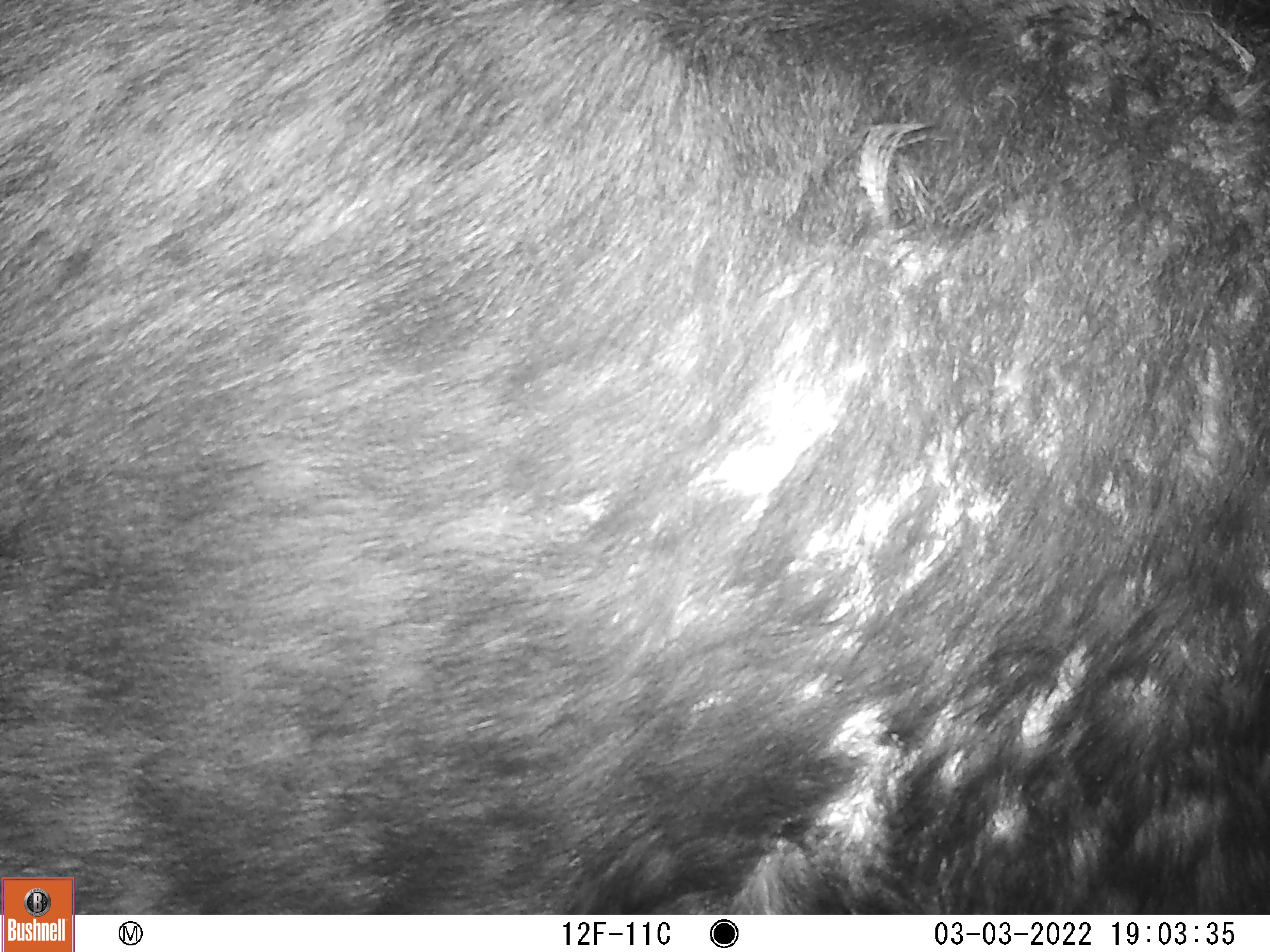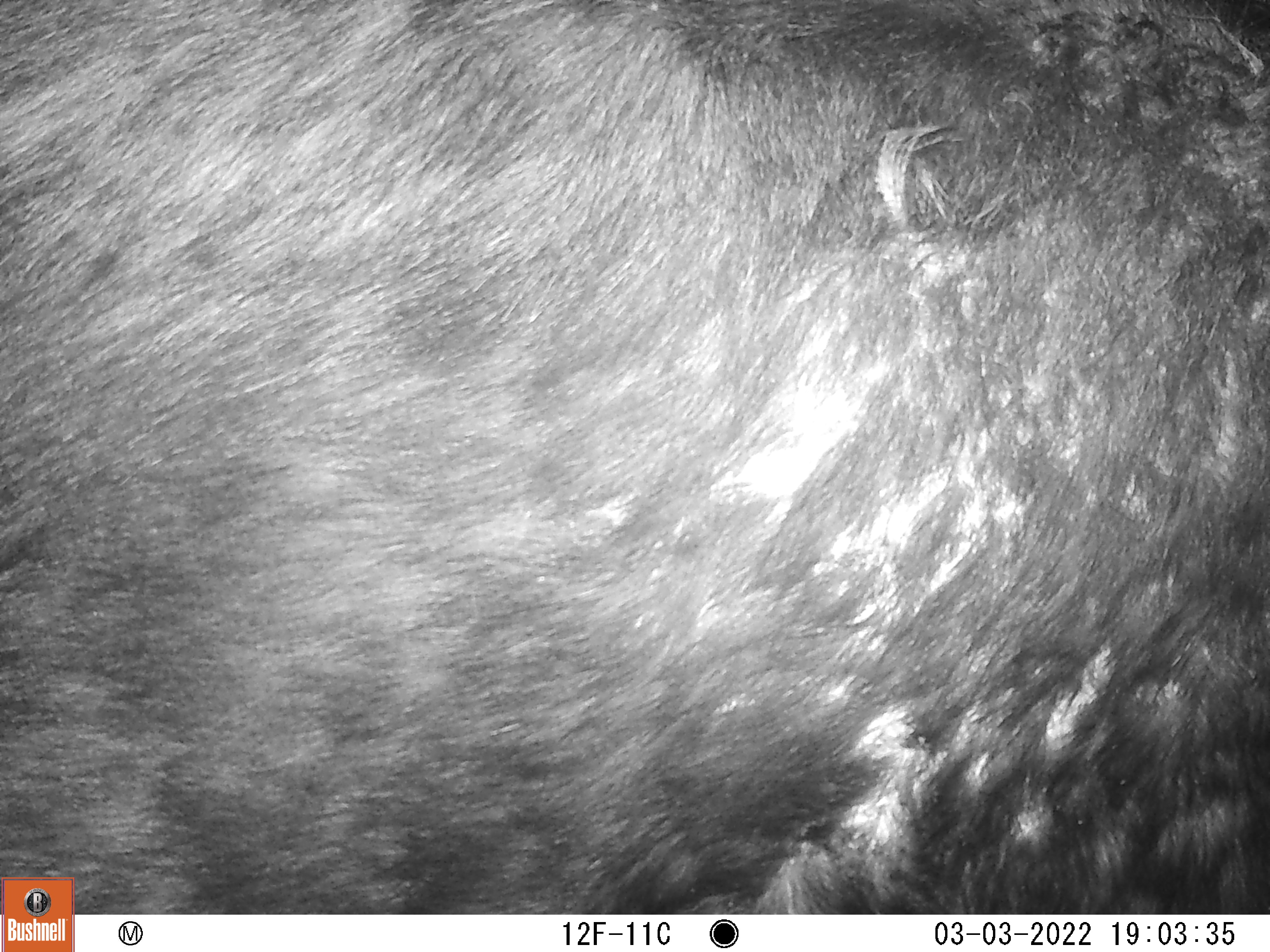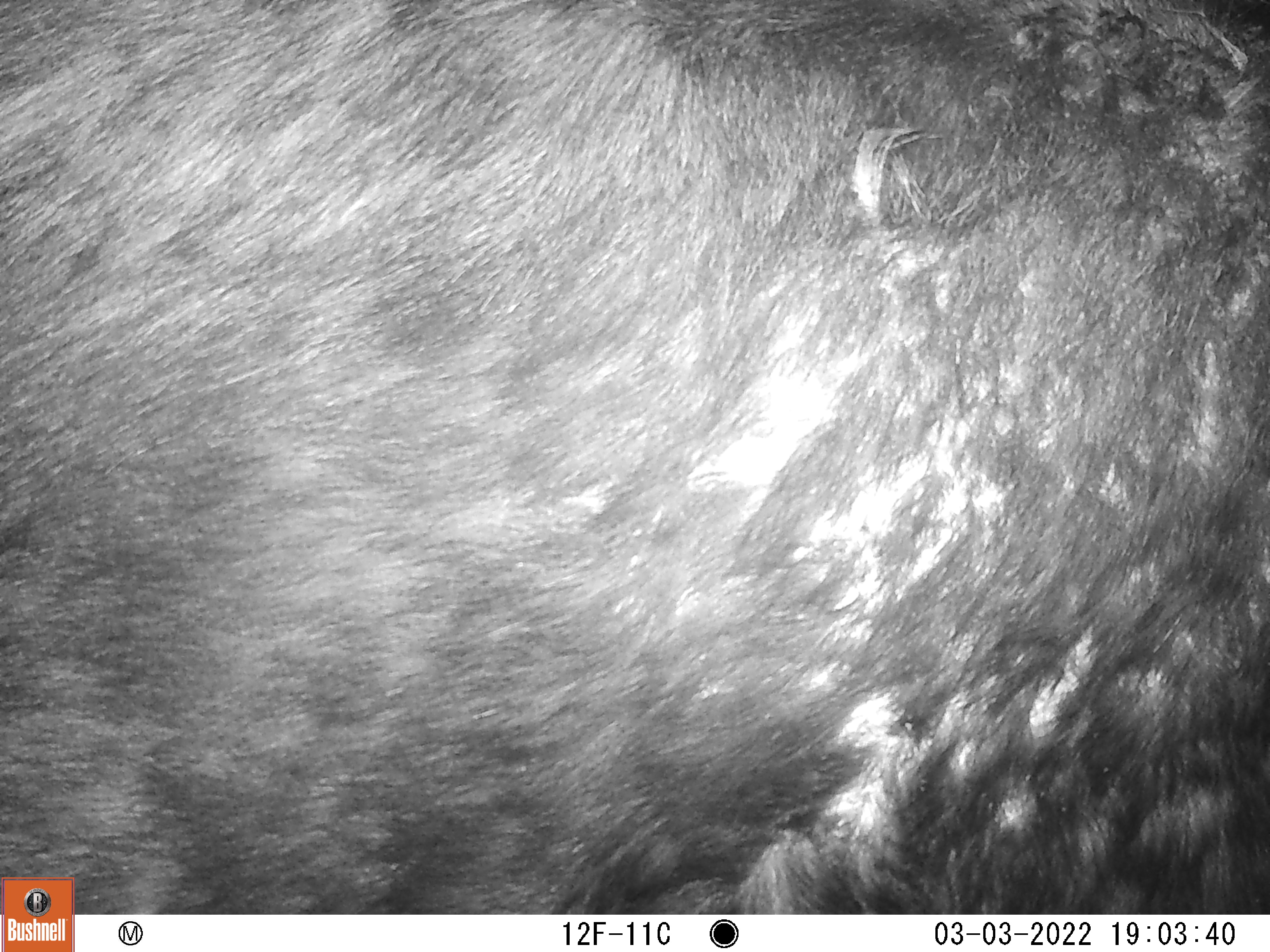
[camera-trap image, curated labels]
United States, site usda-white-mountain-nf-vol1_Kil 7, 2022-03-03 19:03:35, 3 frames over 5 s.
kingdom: Animalia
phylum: Chordata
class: Mammalia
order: Artiodactyla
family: Cervidae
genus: Alces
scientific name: Alces alces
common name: moose